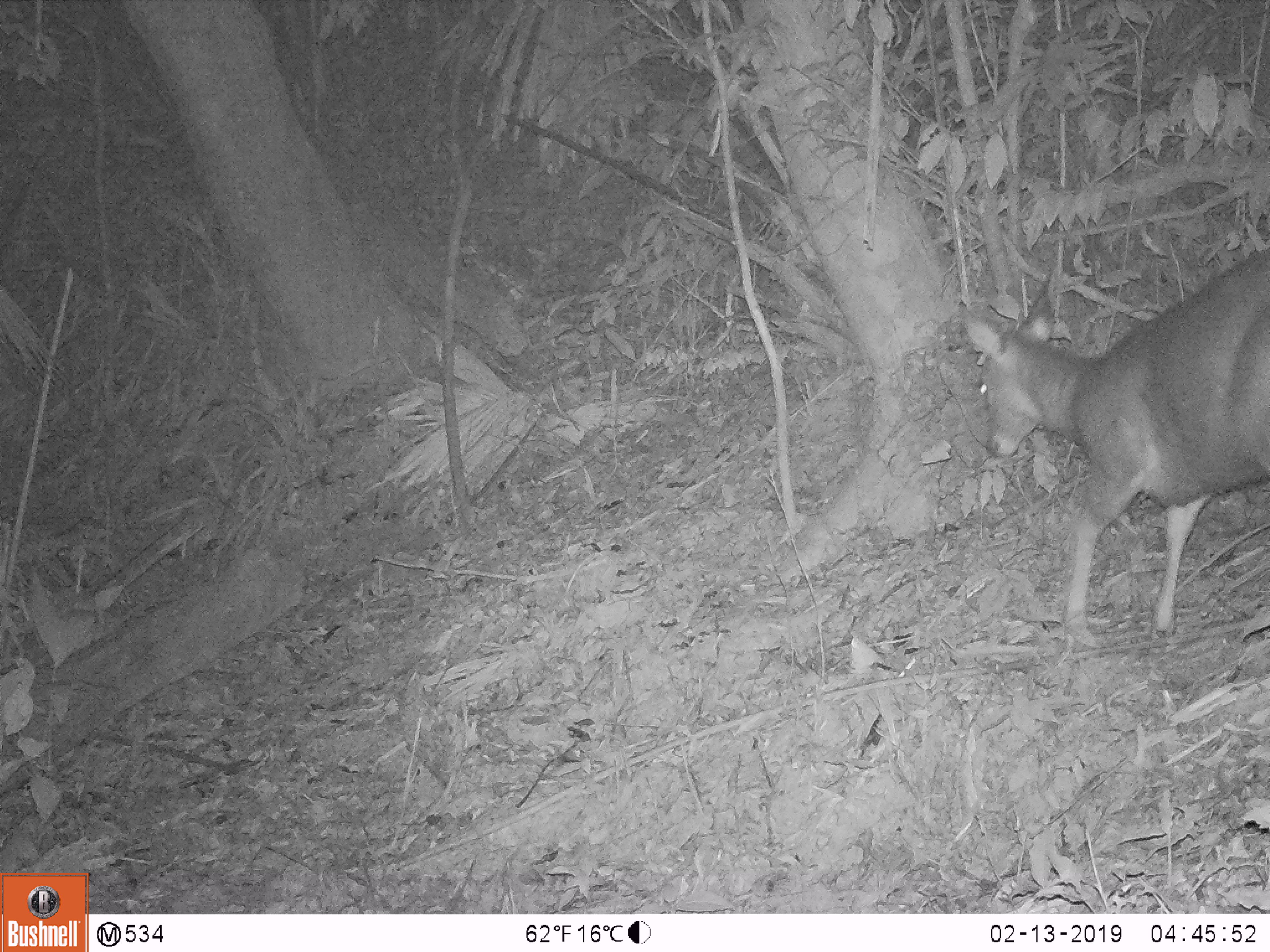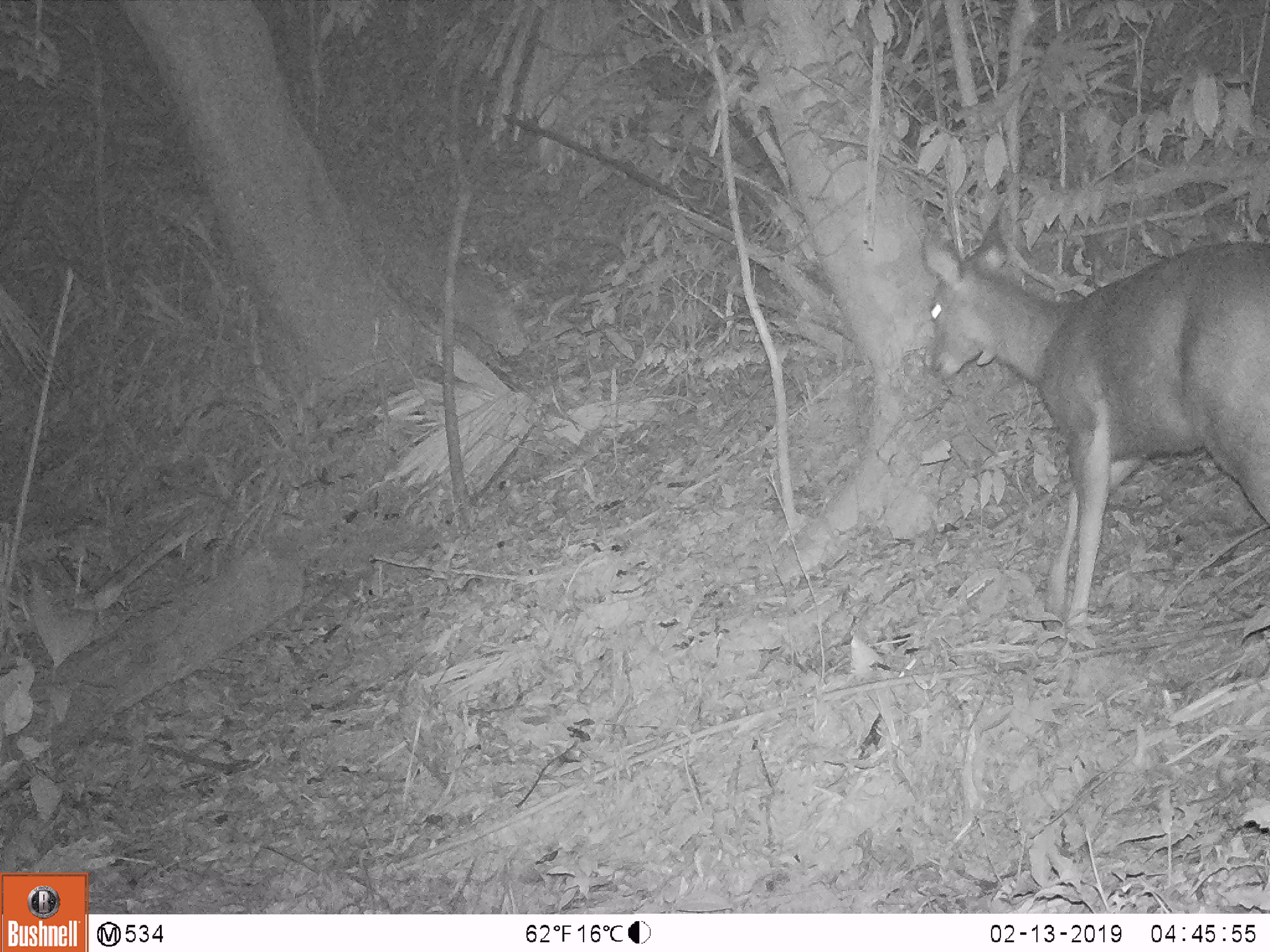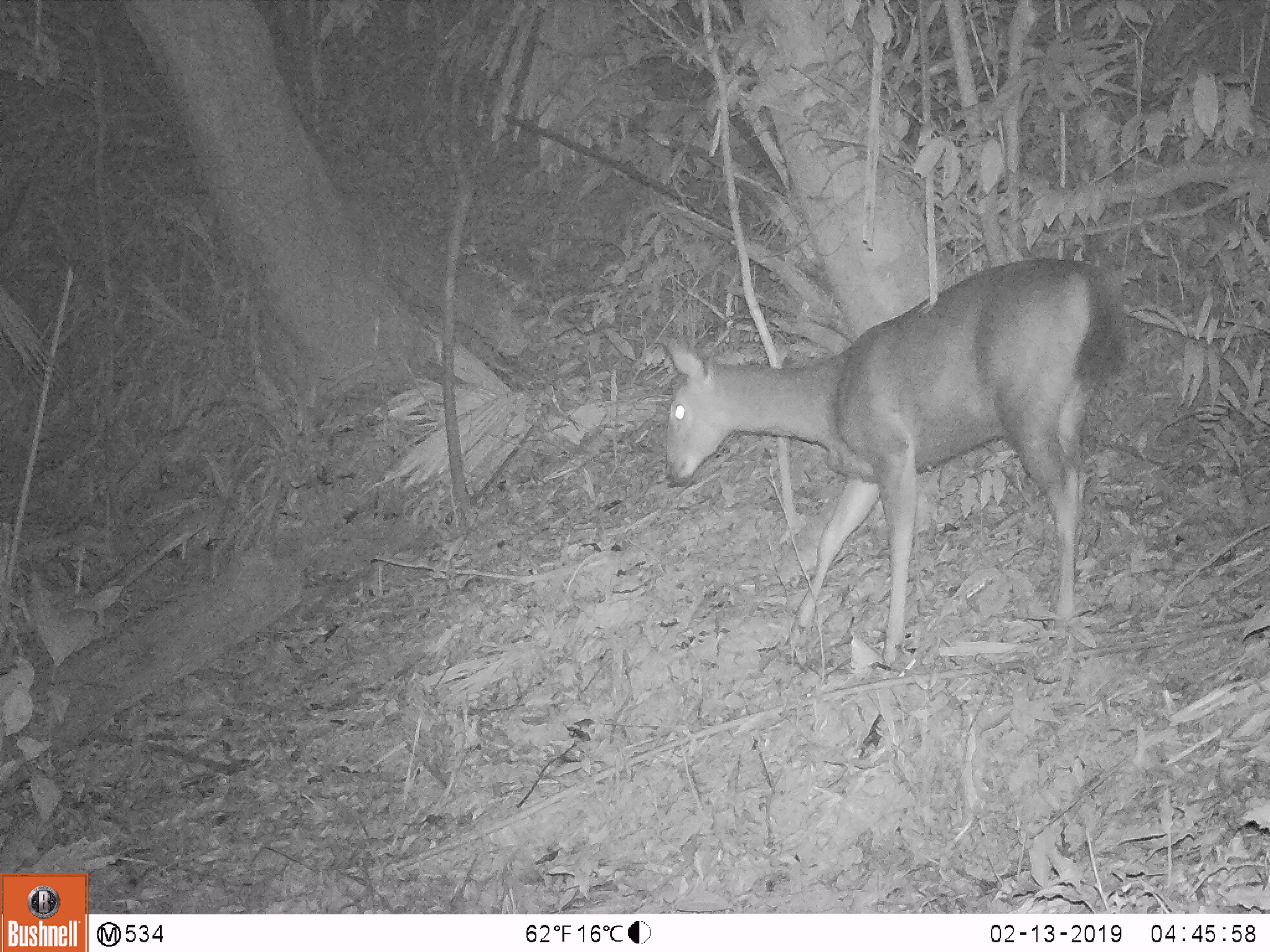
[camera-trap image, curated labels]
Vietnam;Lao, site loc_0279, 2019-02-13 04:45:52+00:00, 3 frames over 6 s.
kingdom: Animalia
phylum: Chordata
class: Mammalia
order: Artiodactyla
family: Cervidae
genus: Rusa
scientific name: Rusa unicolor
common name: sambar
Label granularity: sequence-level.